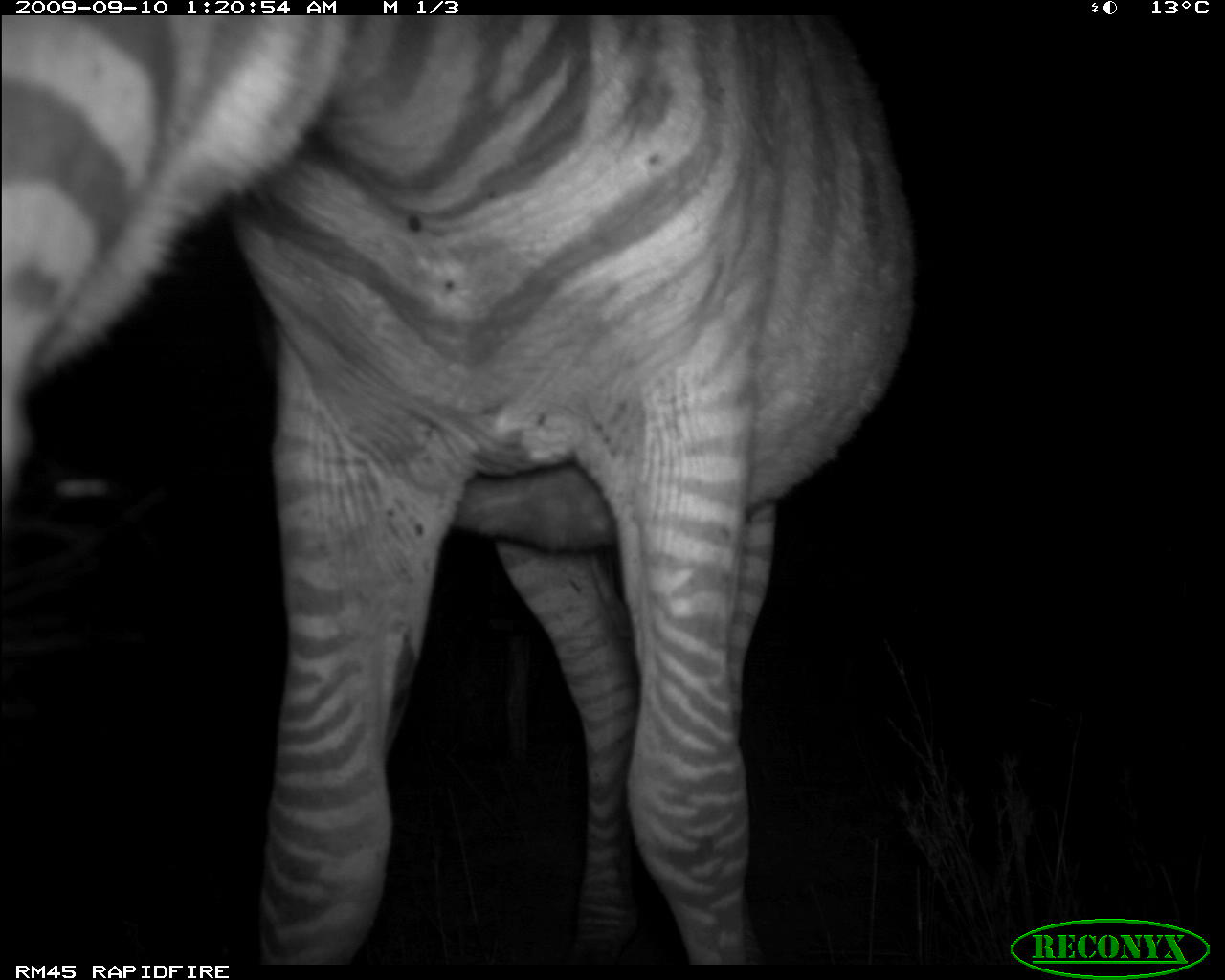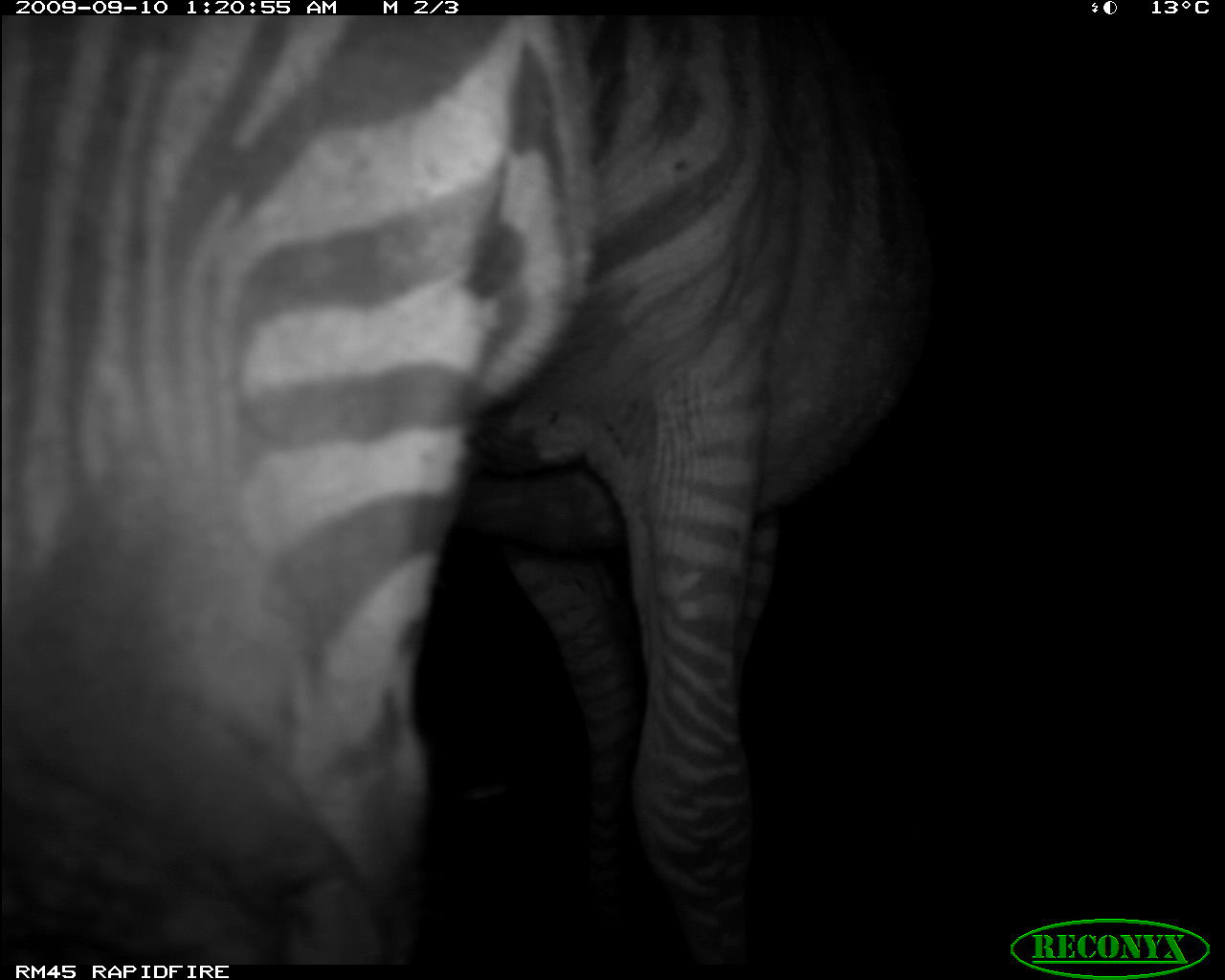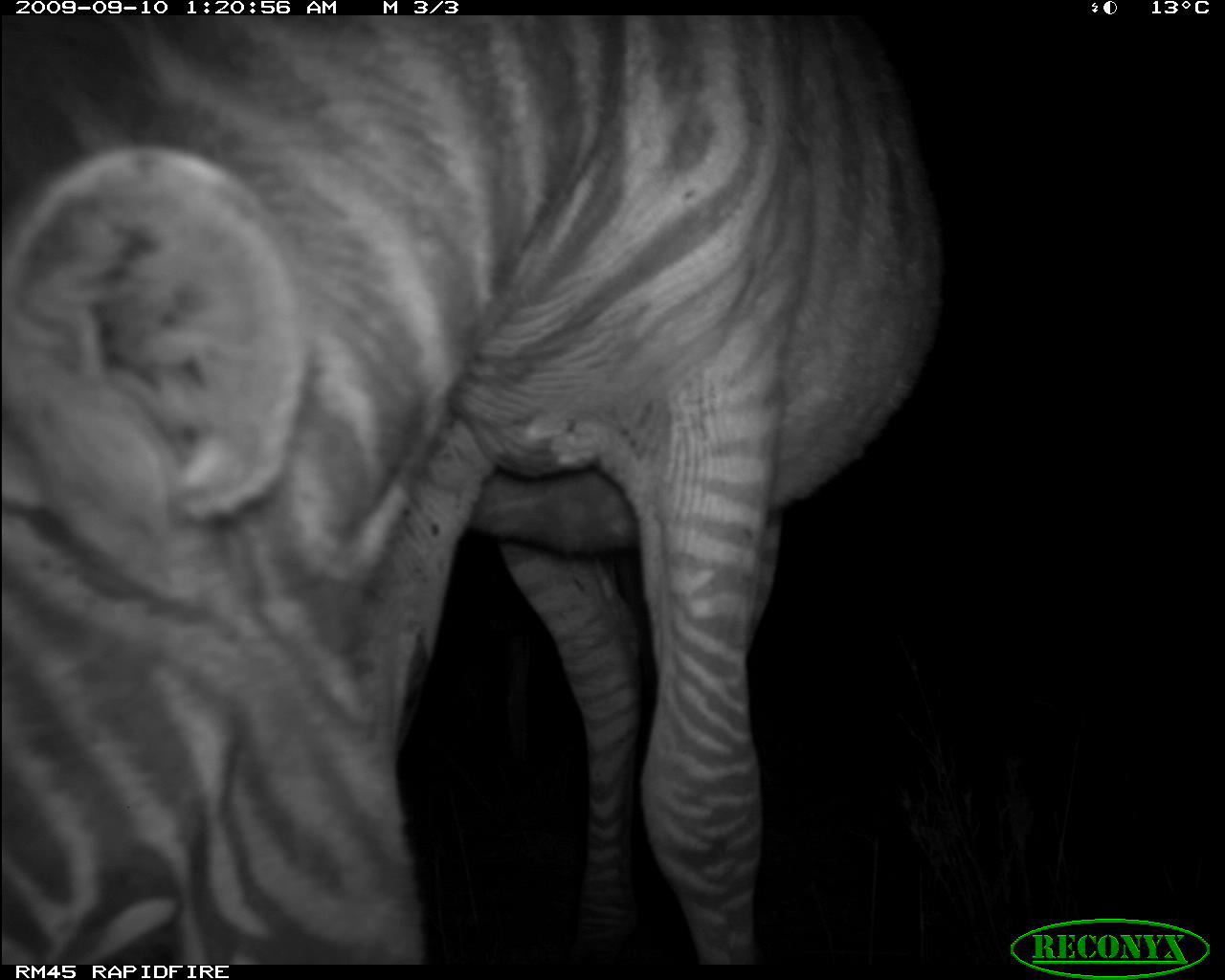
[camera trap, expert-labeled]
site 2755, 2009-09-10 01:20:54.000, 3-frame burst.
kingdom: Animalia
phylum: Chordata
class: Mammalia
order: Perissodactyla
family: Equidae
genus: Equus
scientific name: Equus quagga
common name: plains zebra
Equus quagga (plains zebra), count 1.